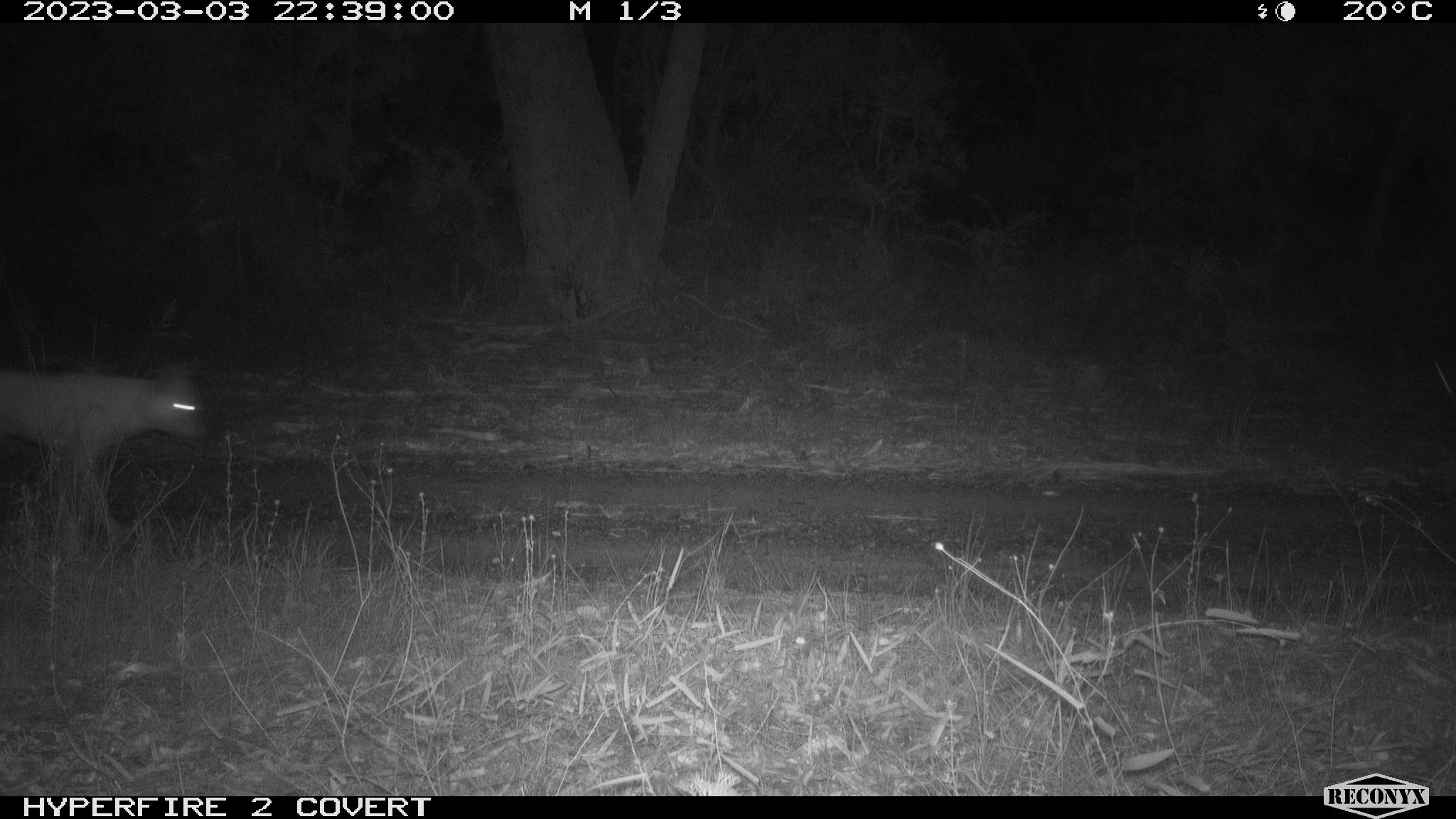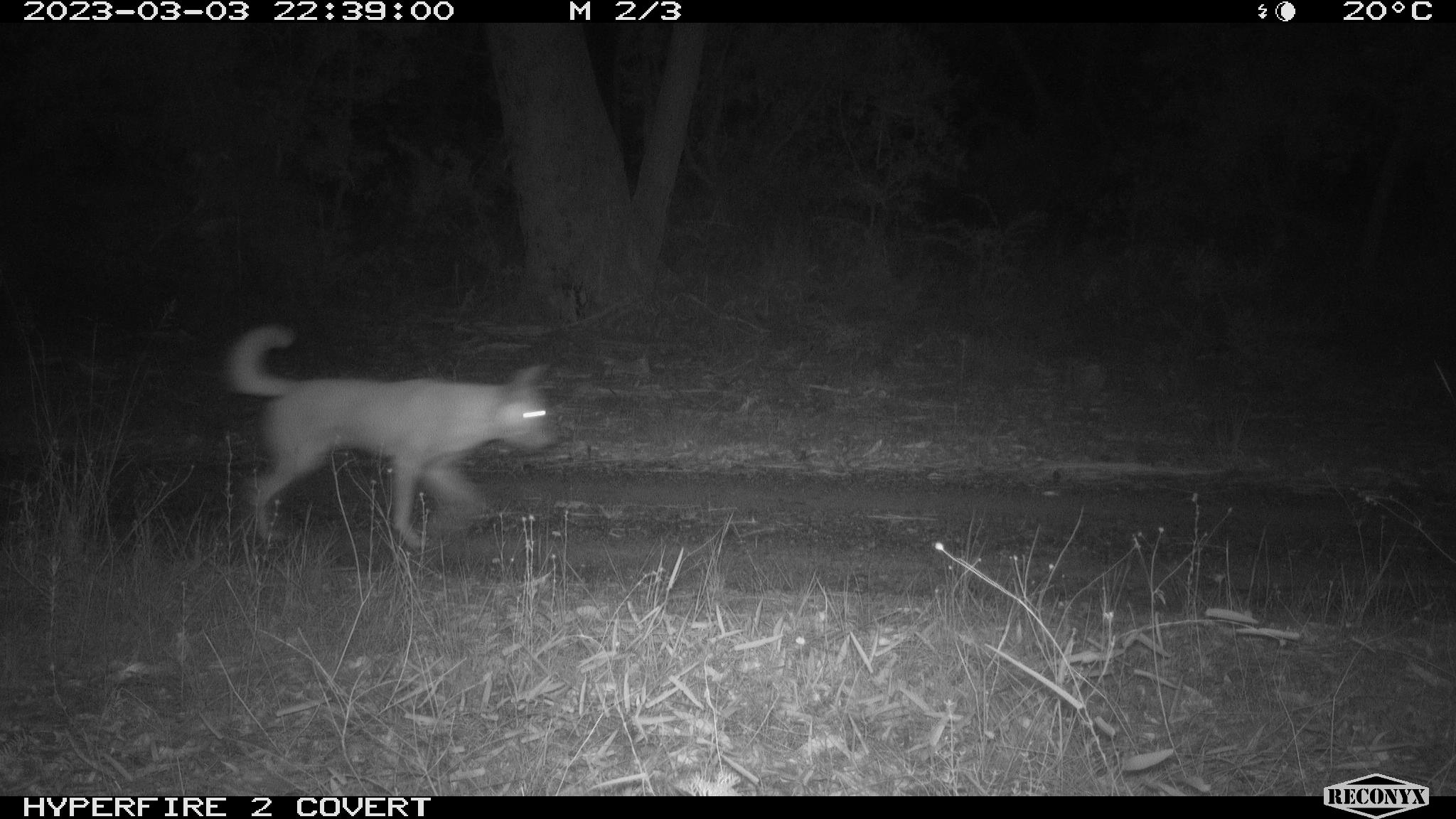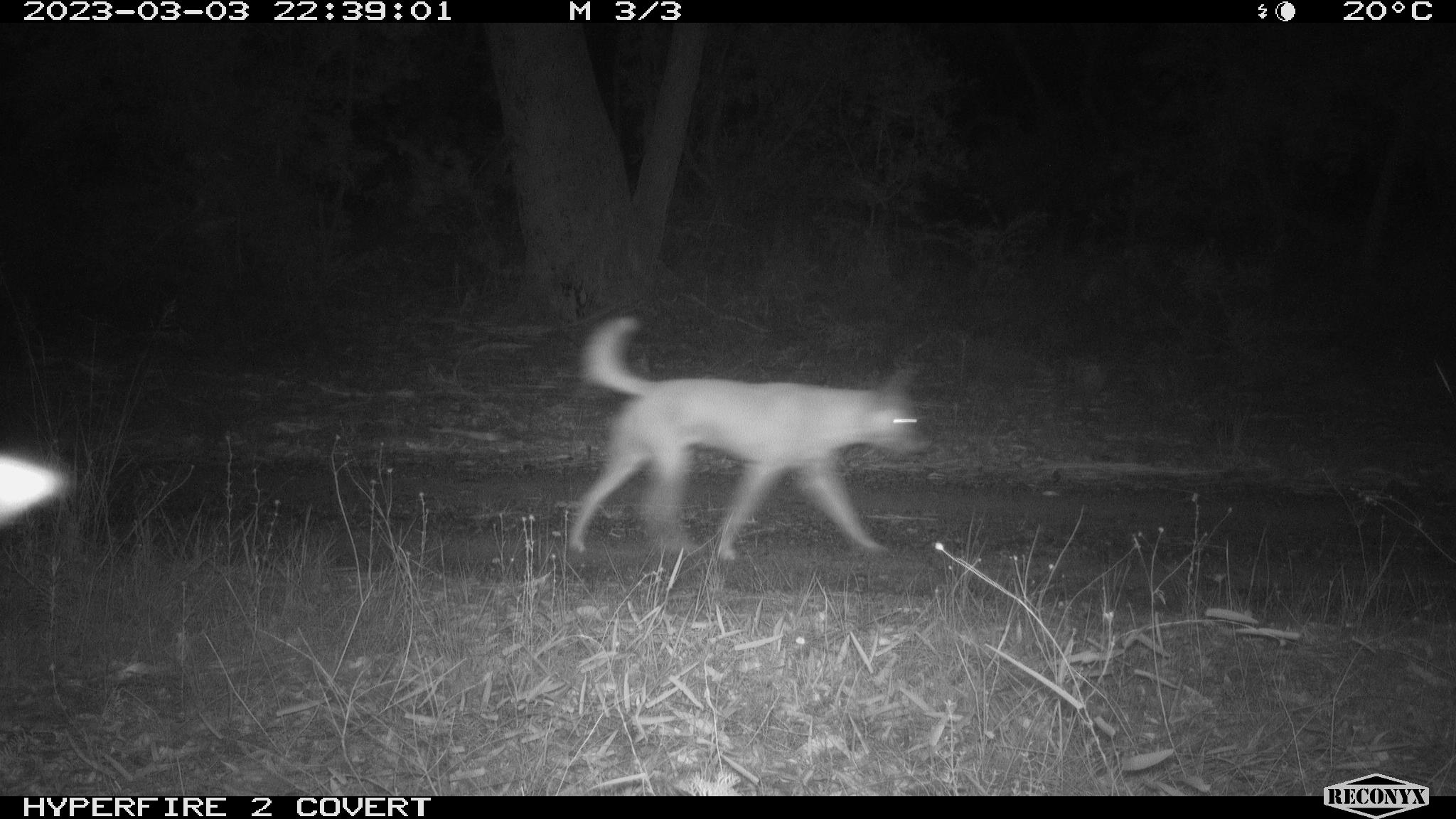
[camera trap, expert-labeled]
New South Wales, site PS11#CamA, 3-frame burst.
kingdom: Animalia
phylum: Chordata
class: Mammalia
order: Carnivora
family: Canidae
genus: Canis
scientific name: Canis familiaris dingo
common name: dingo